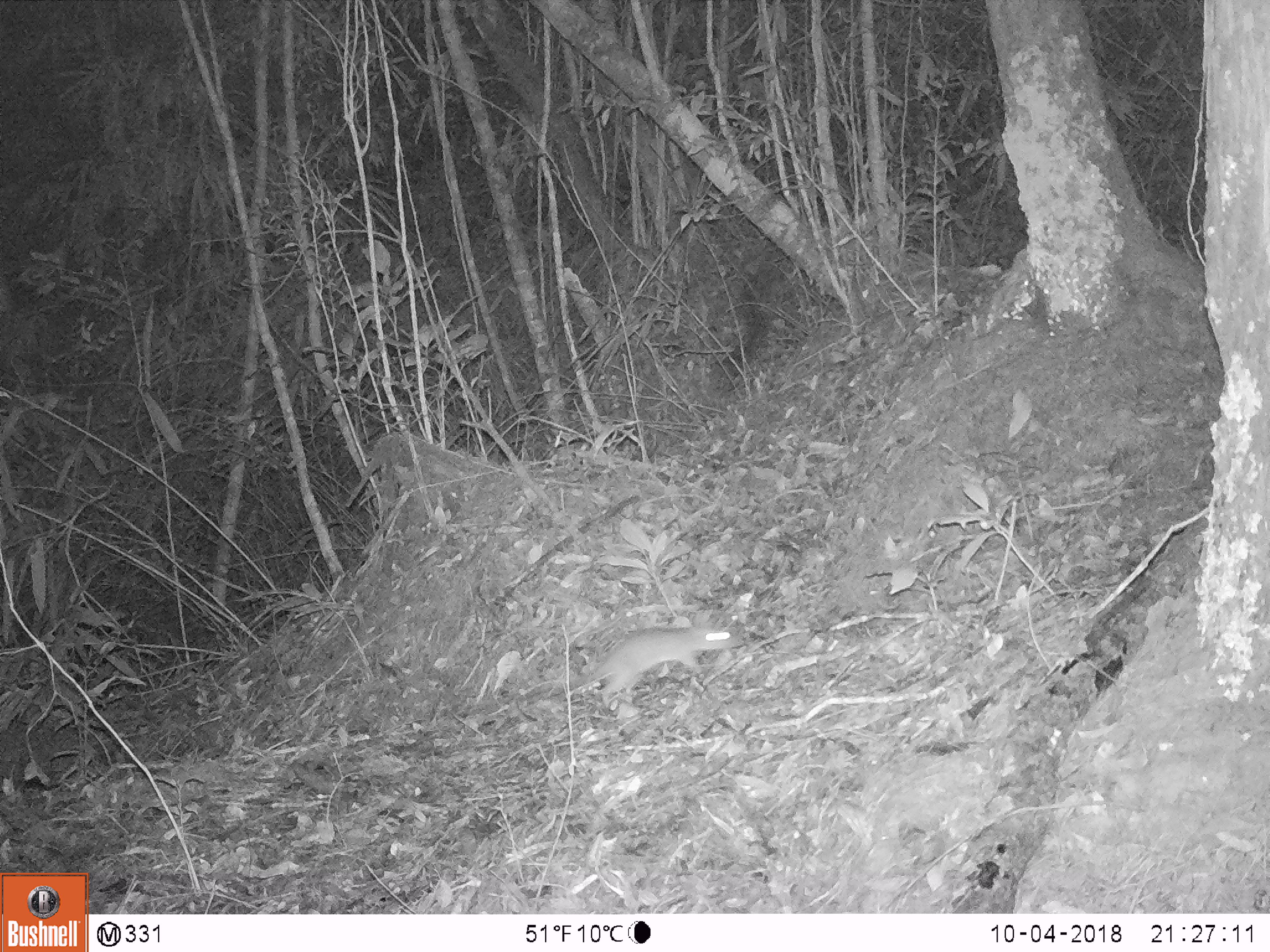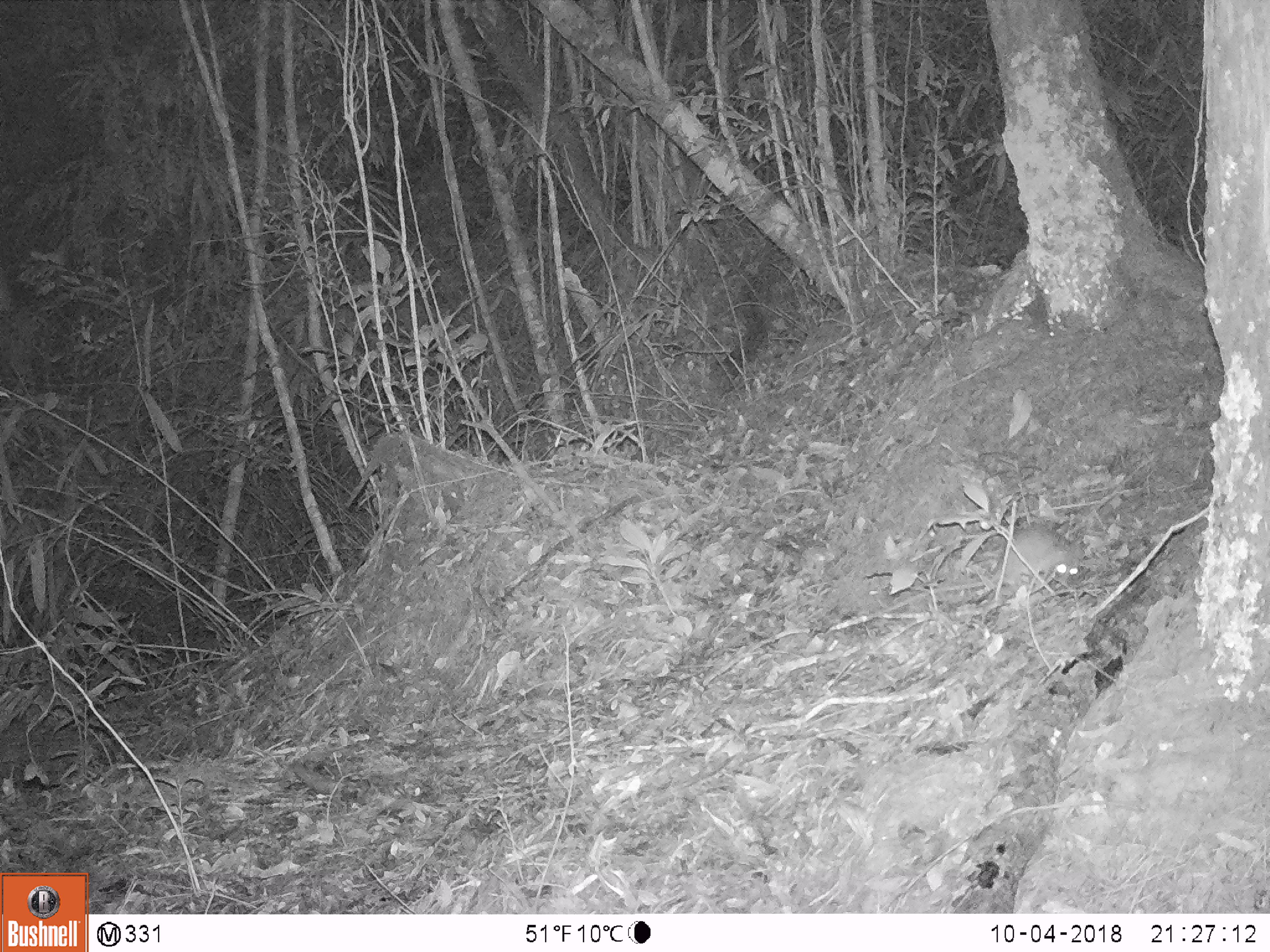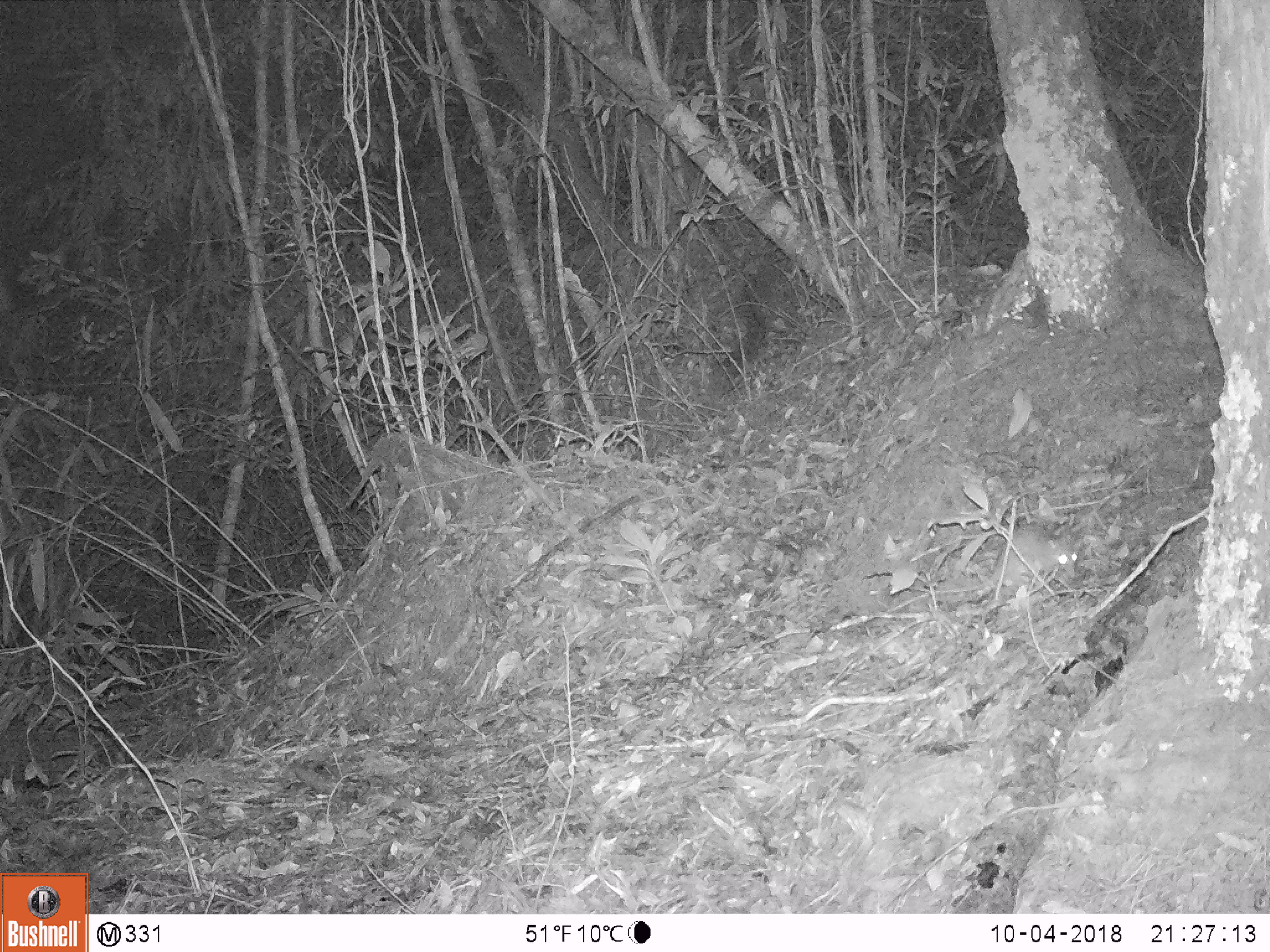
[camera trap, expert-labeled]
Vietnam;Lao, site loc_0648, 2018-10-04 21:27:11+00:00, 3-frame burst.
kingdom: Animalia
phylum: Chordata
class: Mammalia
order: Rodentia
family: Muridae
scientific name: Muridae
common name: old-world mice and rats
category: unidentified murid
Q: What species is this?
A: Unidentified murid (old-world mice and rats) (Muridae).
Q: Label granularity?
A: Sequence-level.